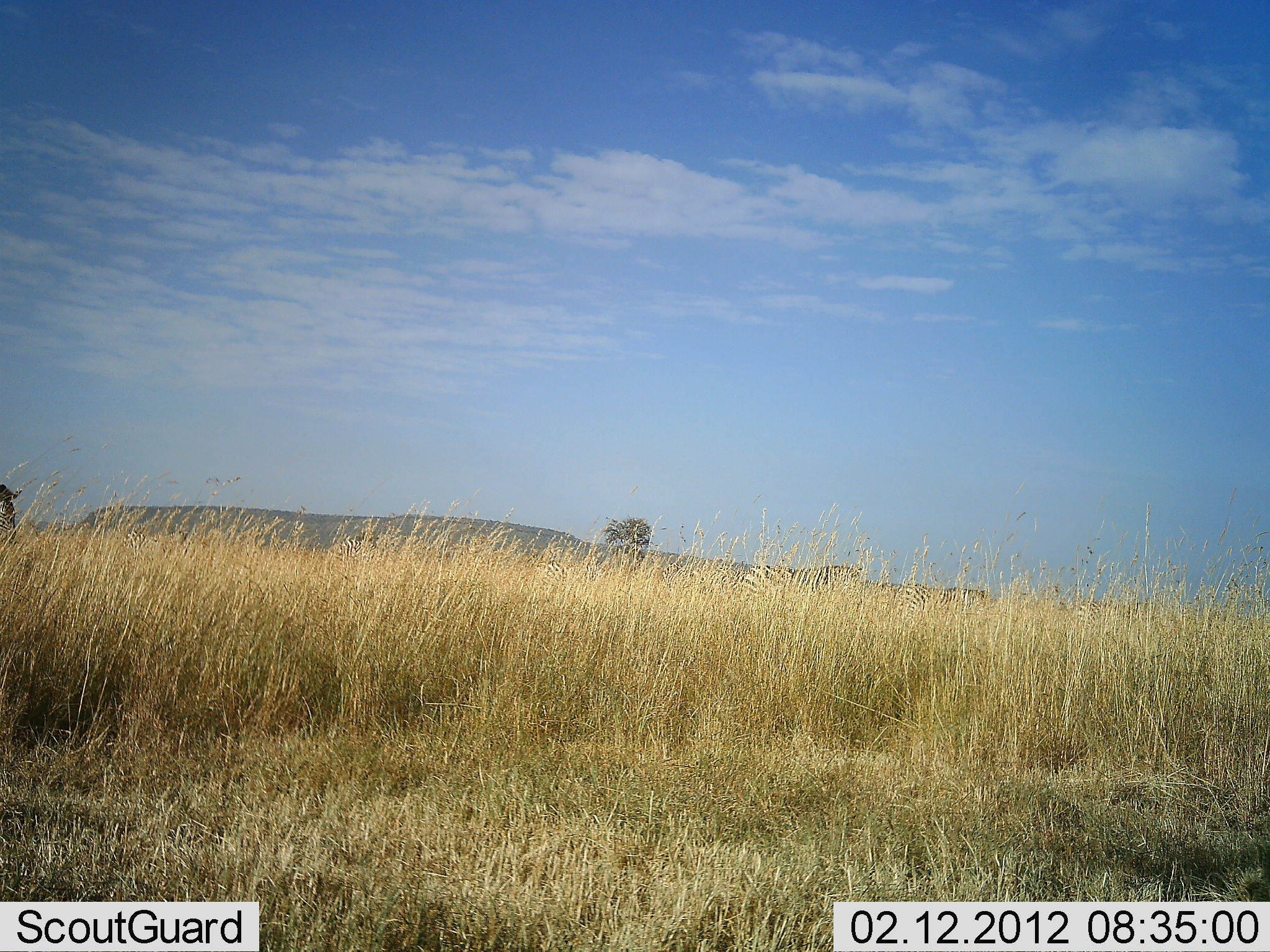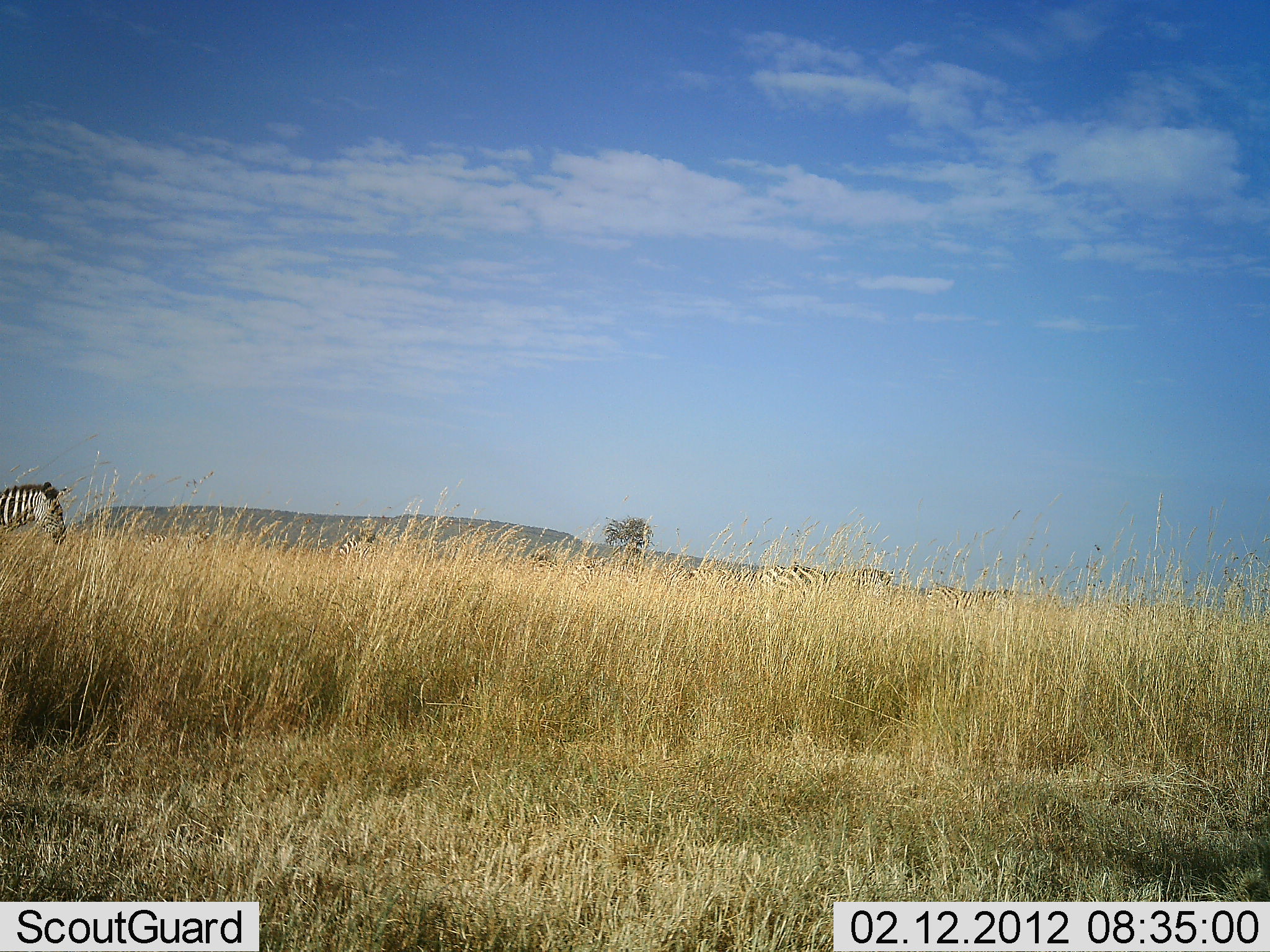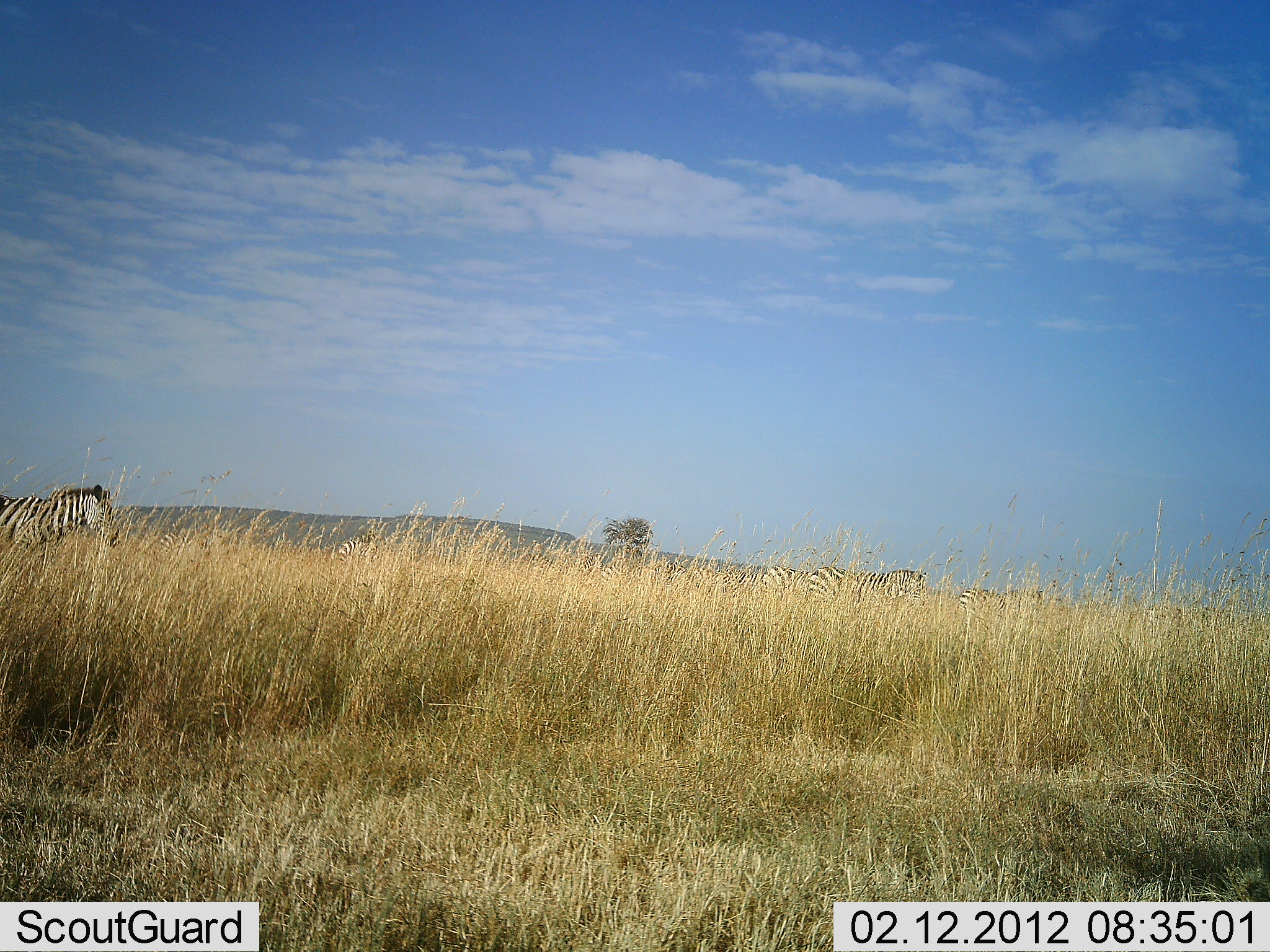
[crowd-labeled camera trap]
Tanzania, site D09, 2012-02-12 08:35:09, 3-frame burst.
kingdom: Animalia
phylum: Chordata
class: Mammalia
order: Perissodactyla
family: Equidae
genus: Equus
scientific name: Equus quagga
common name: plains zebra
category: zebra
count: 4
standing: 15%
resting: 0%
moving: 92%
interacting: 0%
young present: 8%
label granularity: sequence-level